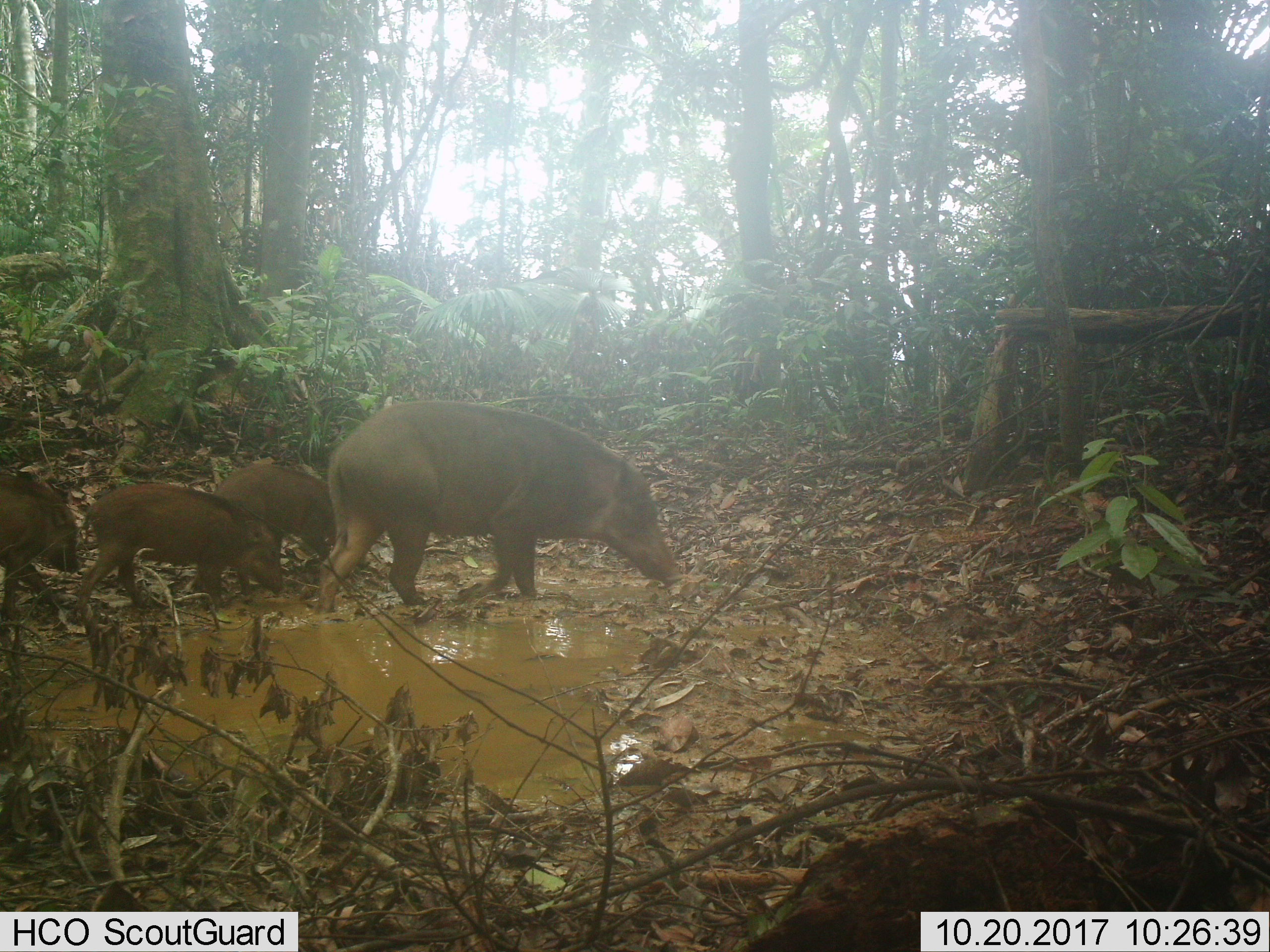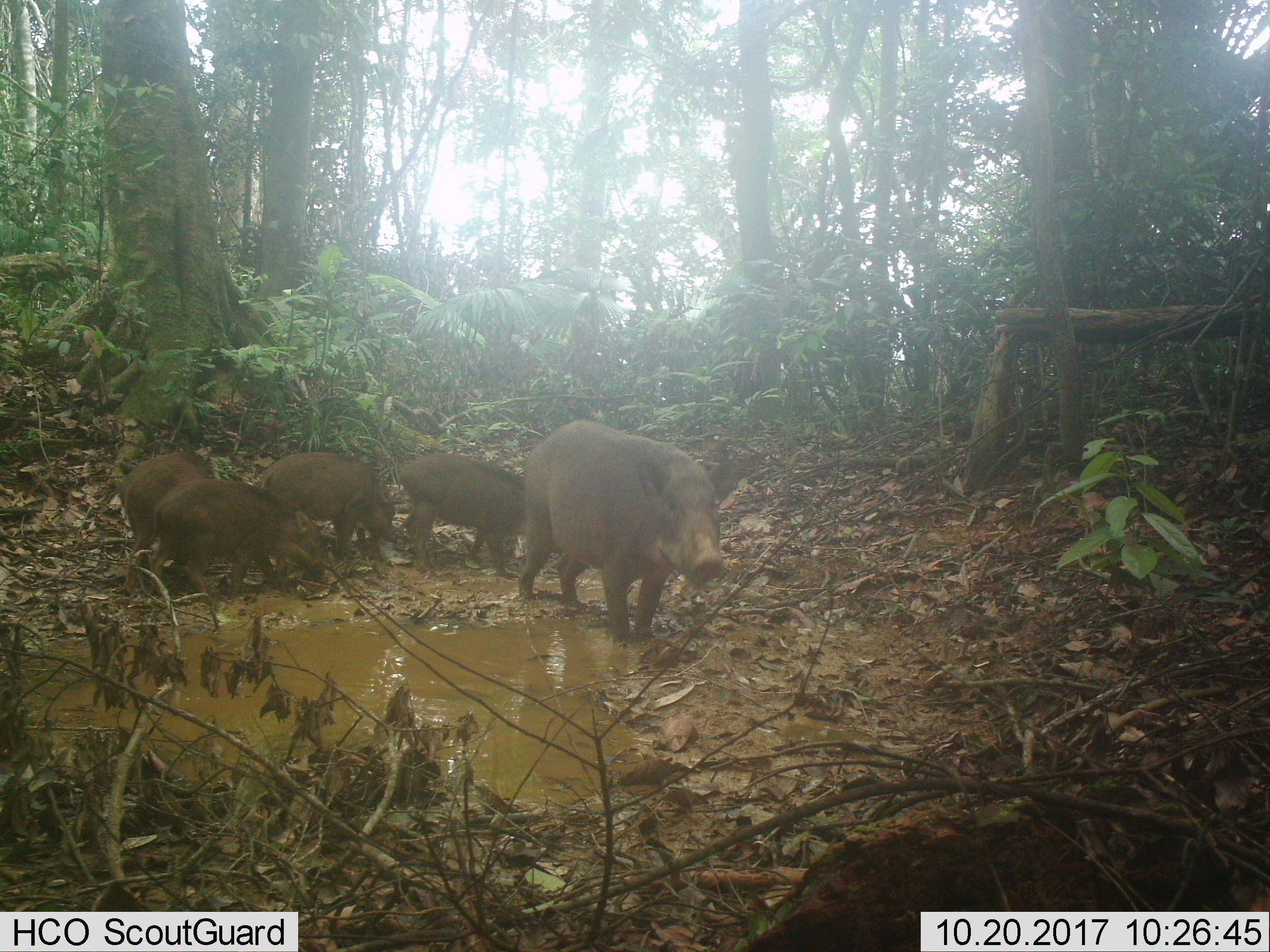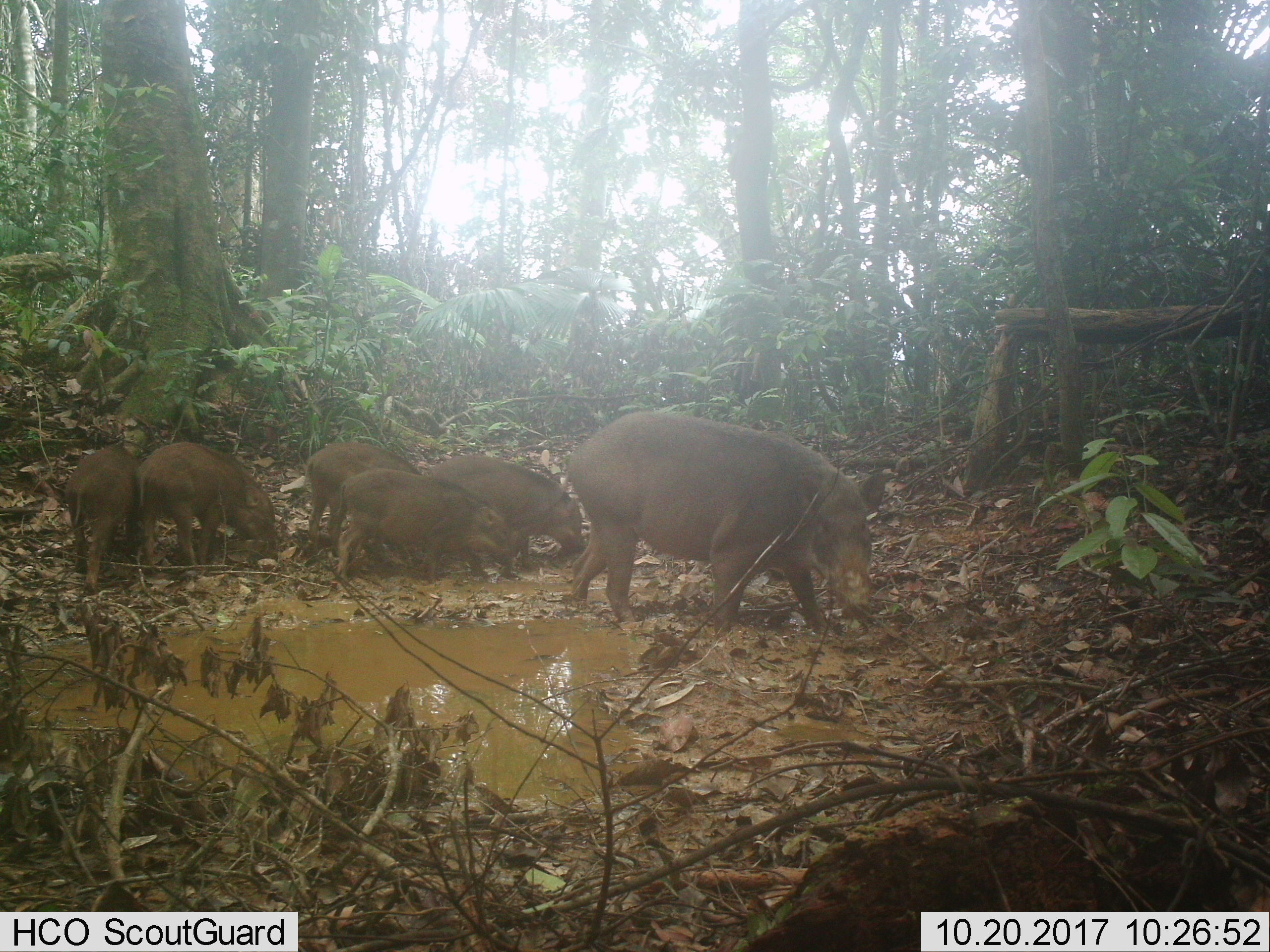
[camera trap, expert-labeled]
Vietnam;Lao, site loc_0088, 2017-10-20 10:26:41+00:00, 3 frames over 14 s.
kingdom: Animalia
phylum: Chordata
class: Mammalia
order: Artiodactyla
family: Suidae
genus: Sus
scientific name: Sus scrofa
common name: eurasian wild pig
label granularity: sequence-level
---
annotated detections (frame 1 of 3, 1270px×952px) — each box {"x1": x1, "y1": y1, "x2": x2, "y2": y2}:
eurasian wild pig: {"x1": 315, "y1": 397, "x2": 686, "y2": 615}; {"x1": 72, "y1": 481, "x2": 286, "y2": 618}; {"x1": 185, "y1": 462, "x2": 370, "y2": 594}; {"x1": 0, "y1": 474, "x2": 83, "y2": 615}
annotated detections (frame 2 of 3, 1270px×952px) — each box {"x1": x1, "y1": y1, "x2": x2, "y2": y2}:
eurasian wild pig: {"x1": 516, "y1": 418, "x2": 741, "y2": 646}; {"x1": 144, "y1": 477, "x2": 329, "y2": 602}; {"x1": 396, "y1": 451, "x2": 565, "y2": 578}; {"x1": 260, "y1": 451, "x2": 399, "y2": 575}; {"x1": 117, "y1": 446, "x2": 216, "y2": 594}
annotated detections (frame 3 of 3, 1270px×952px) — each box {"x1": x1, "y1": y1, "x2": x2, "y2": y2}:
eurasian wild pig: {"x1": 549, "y1": 409, "x2": 887, "y2": 637}; {"x1": 328, "y1": 466, "x2": 515, "y2": 587}; {"x1": 426, "y1": 452, "x2": 584, "y2": 570}; {"x1": 135, "y1": 441, "x2": 276, "y2": 571}; {"x1": 302, "y1": 439, "x2": 425, "y2": 549}; {"x1": 65, "y1": 442, "x2": 142, "y2": 595}